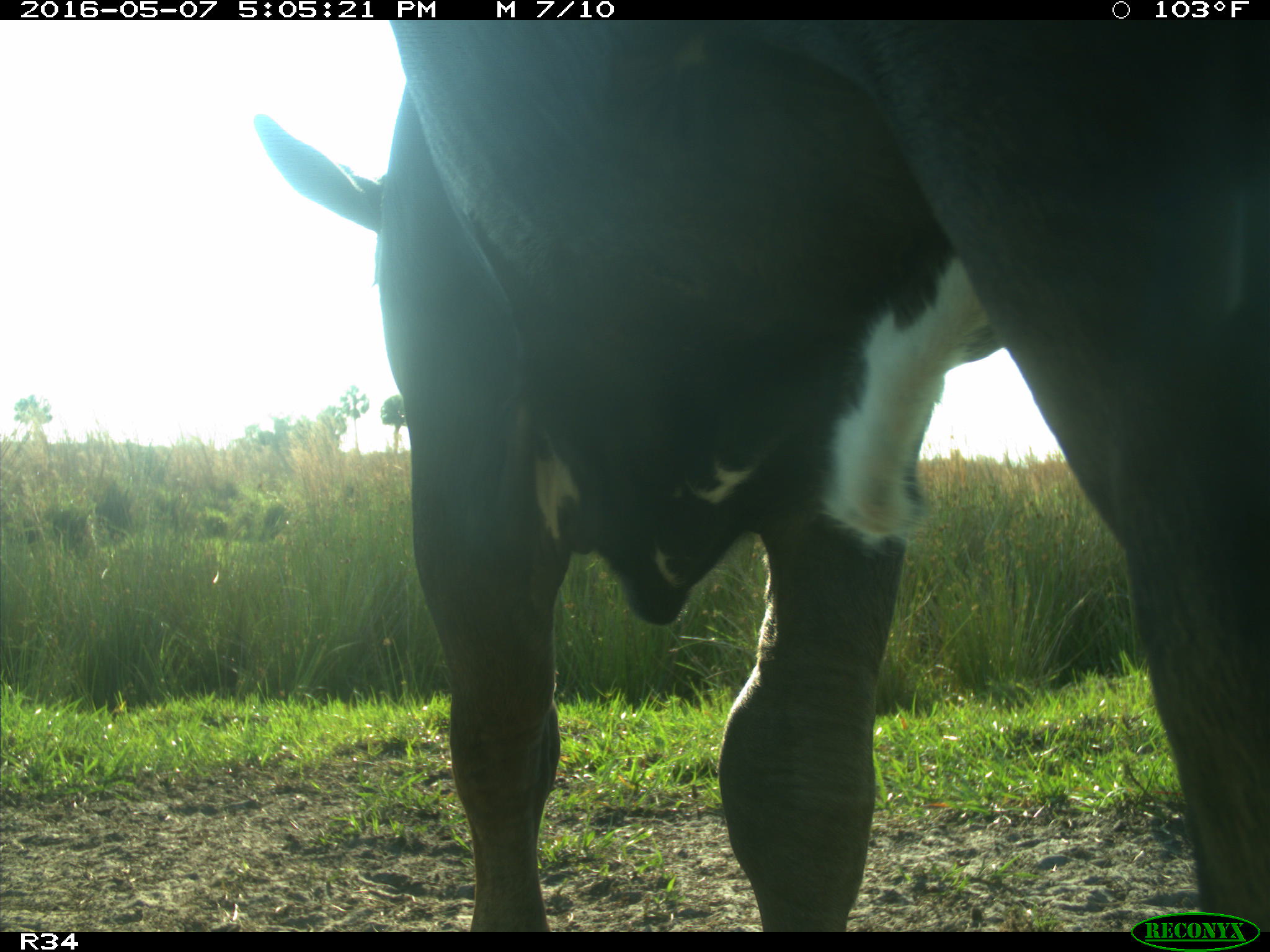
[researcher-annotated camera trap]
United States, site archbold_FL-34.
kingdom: Animalia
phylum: Chordata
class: Mammalia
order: Artiodactyla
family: Bovidae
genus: Bos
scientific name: Bos taurus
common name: domestic cow